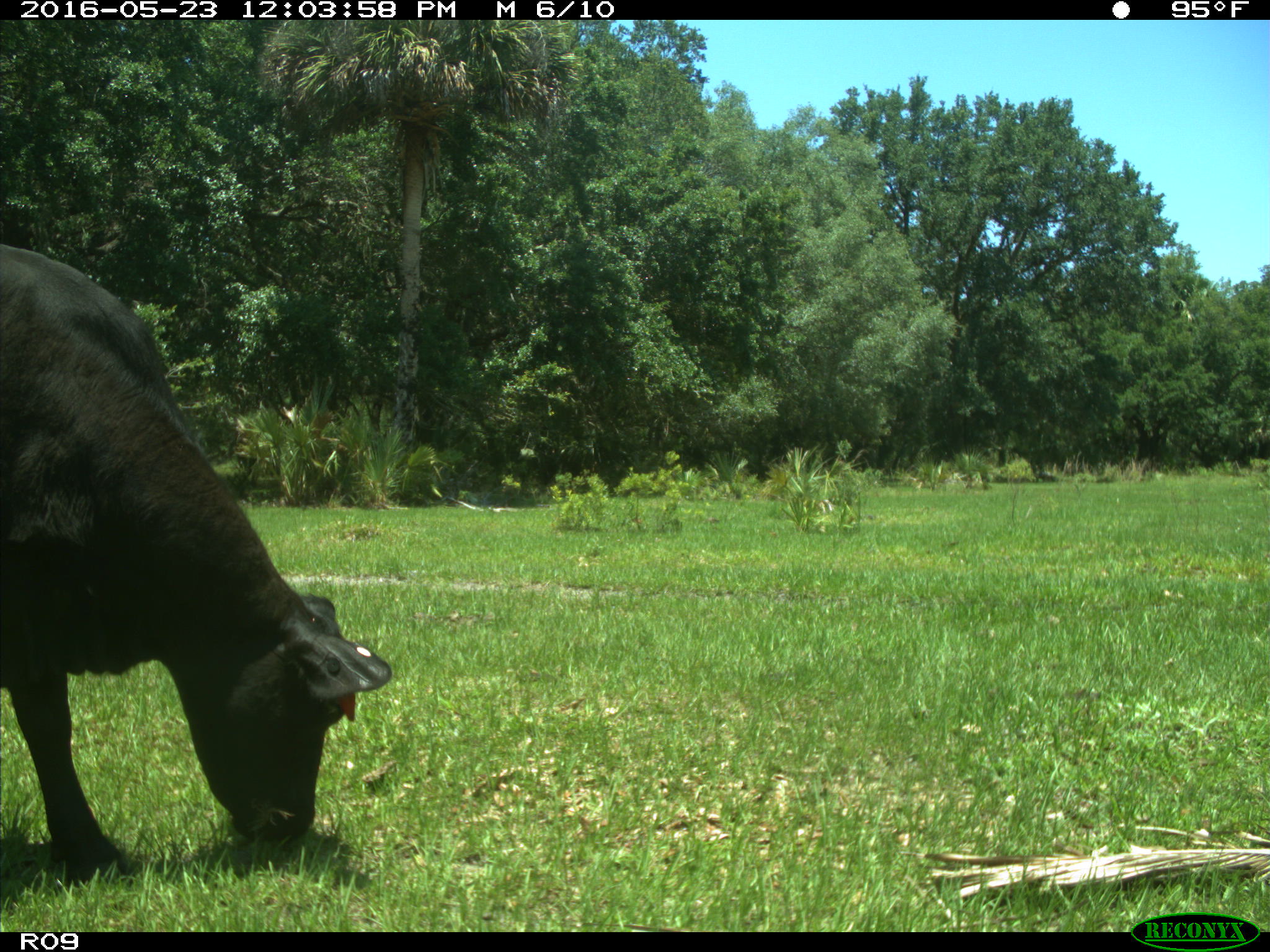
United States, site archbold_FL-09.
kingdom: Animalia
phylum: Chordata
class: Mammalia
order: Artiodactyla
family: Bovidae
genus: Bos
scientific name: Bos taurus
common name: domestic cow